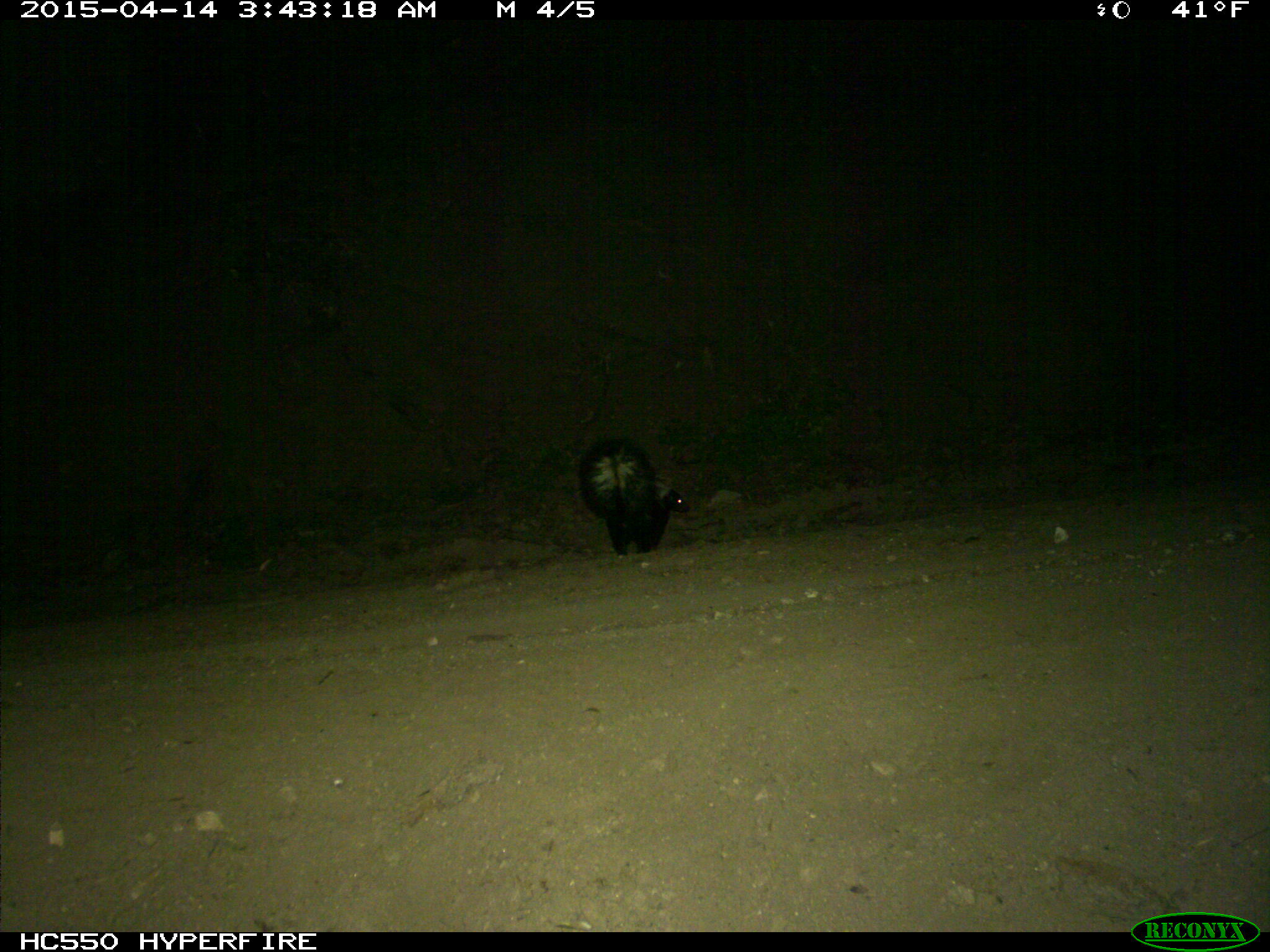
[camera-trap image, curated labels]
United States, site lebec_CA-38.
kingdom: Animalia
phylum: Chordata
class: Mammalia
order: Carnivora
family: Mephitidae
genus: Mephitis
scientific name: Mephitis mephitis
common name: striped skunk